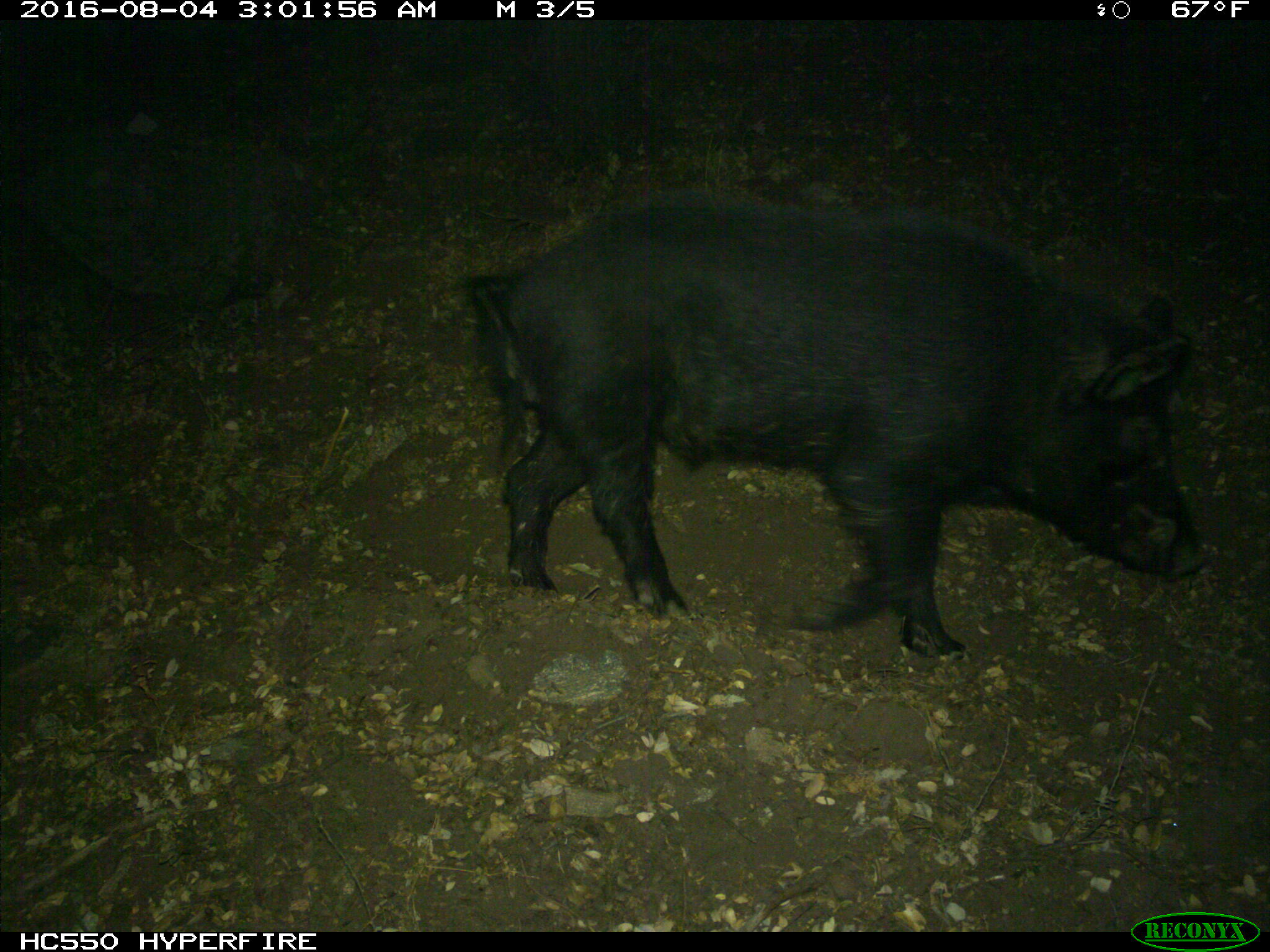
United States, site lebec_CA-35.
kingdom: Animalia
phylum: Chordata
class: Mammalia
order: Artiodactyla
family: Suidae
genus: Sus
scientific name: Sus scrofa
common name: wild boar